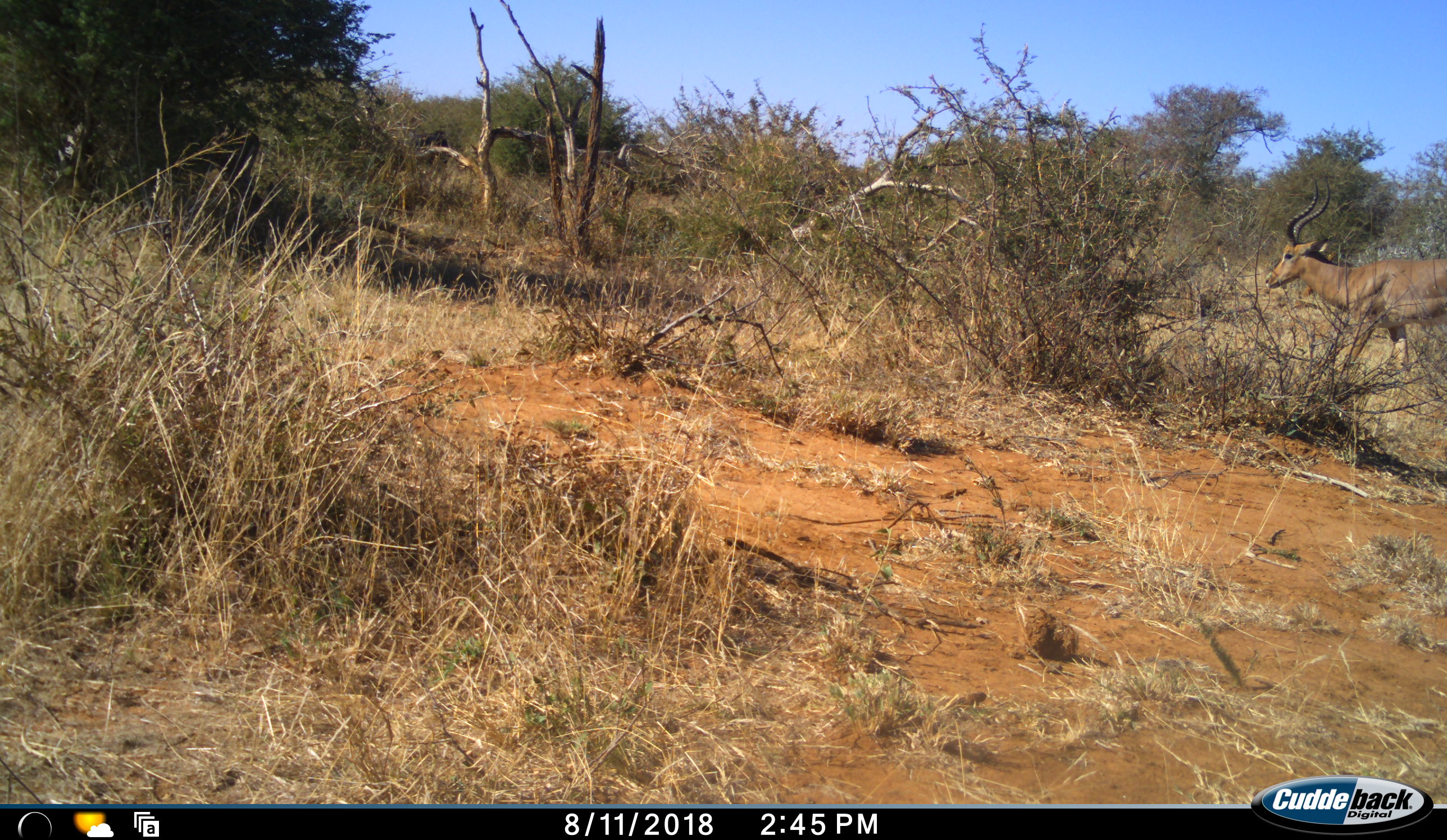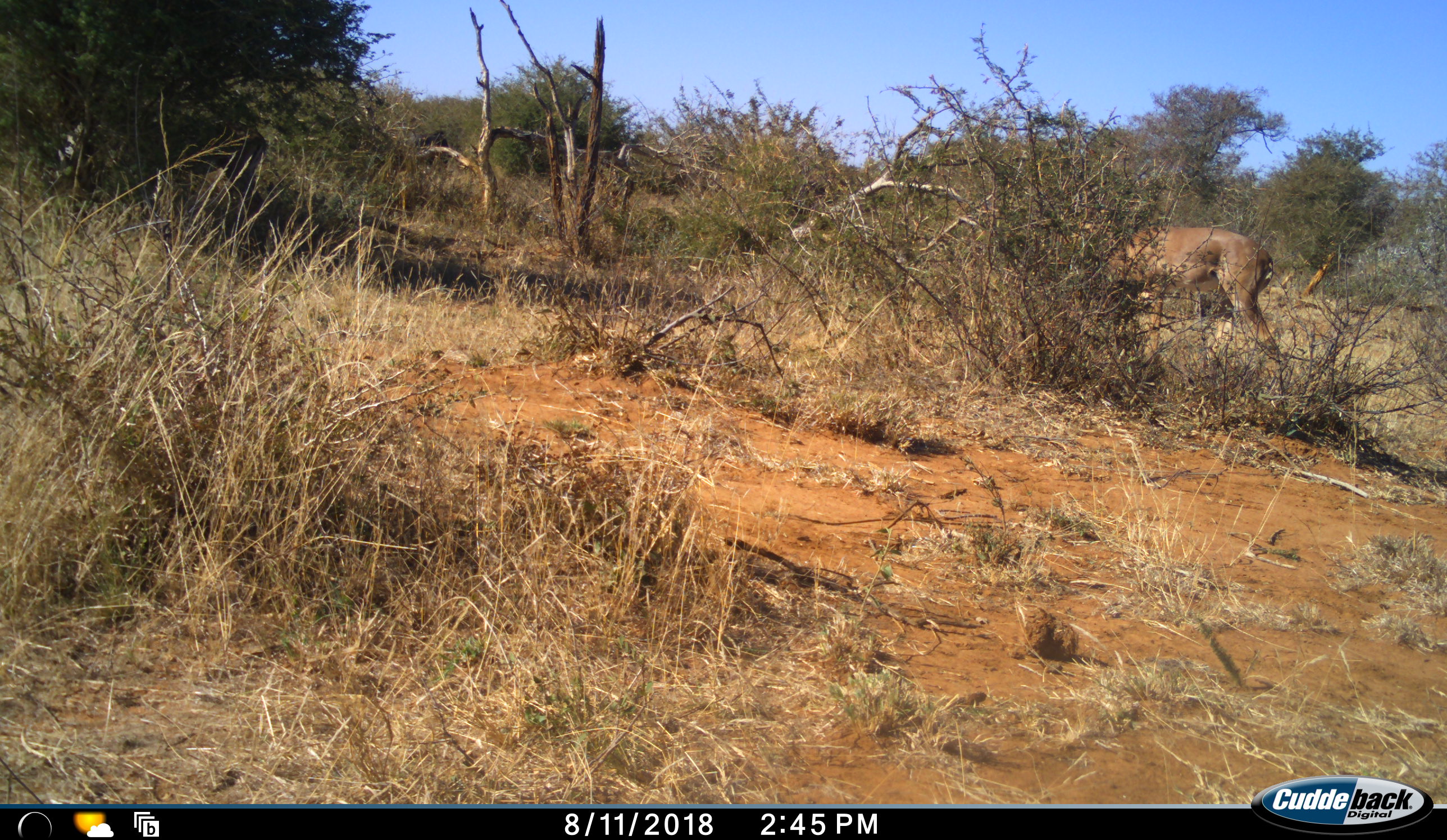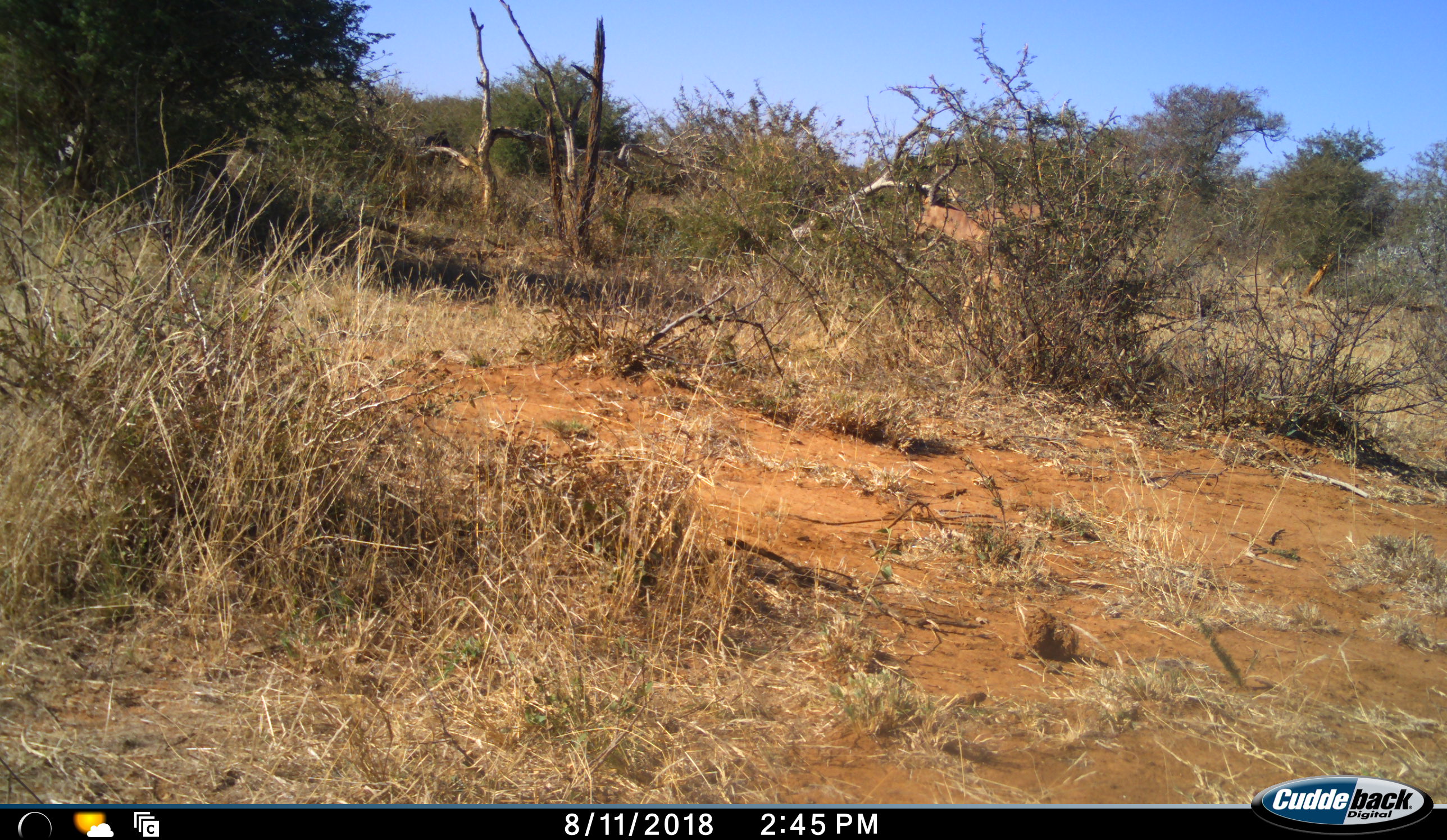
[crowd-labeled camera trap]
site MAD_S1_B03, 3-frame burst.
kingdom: Animalia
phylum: Chordata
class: Mammalia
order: Artiodactyla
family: Bovidae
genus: Aepyceros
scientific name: Aepyceros melampus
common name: impala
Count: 2.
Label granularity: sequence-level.